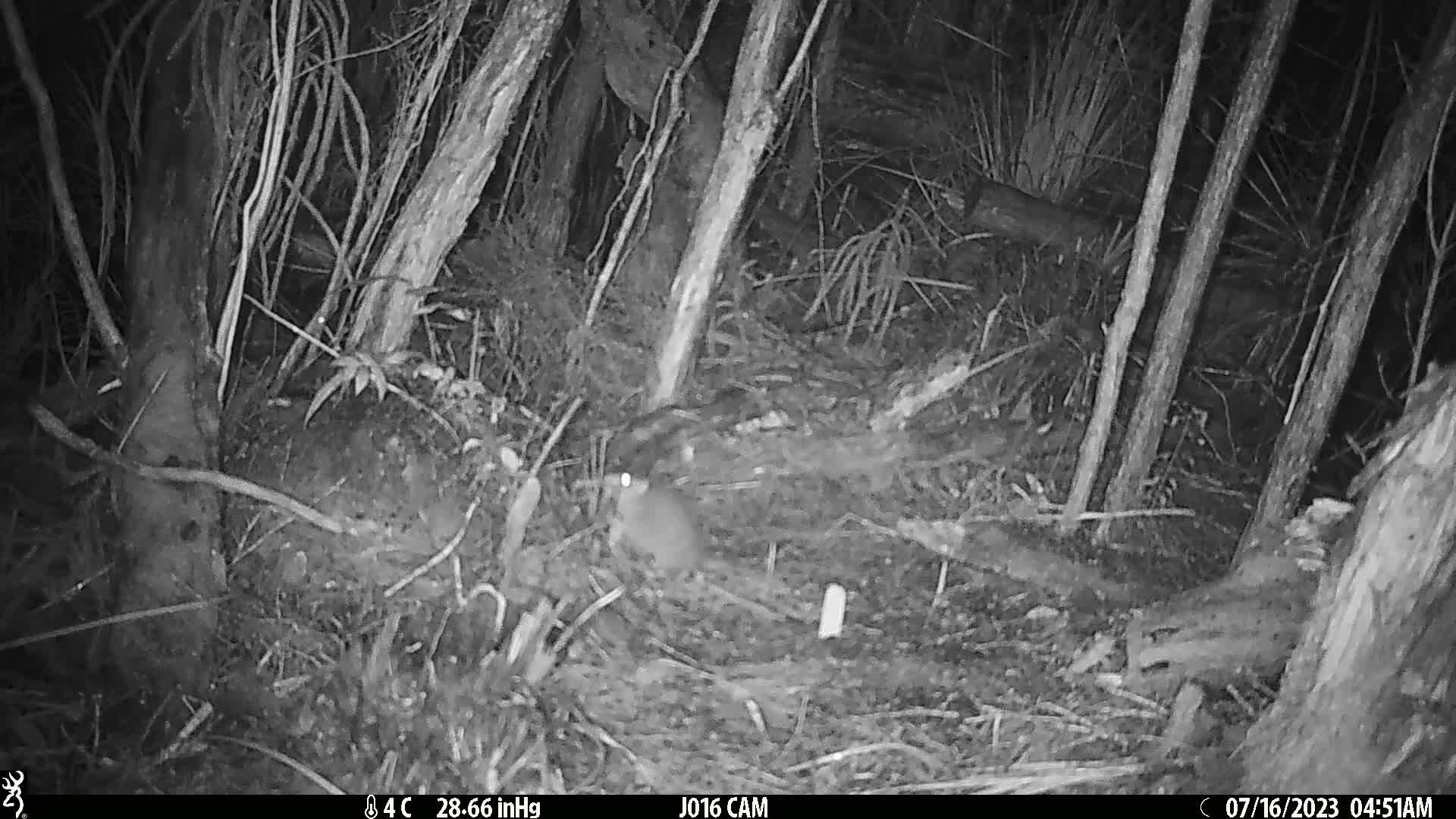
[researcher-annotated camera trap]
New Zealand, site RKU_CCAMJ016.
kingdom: Animalia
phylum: Chordata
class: Mammalia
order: Rodentia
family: Muridae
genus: Rattus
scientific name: Rattus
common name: rat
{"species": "rat (Rattus)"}